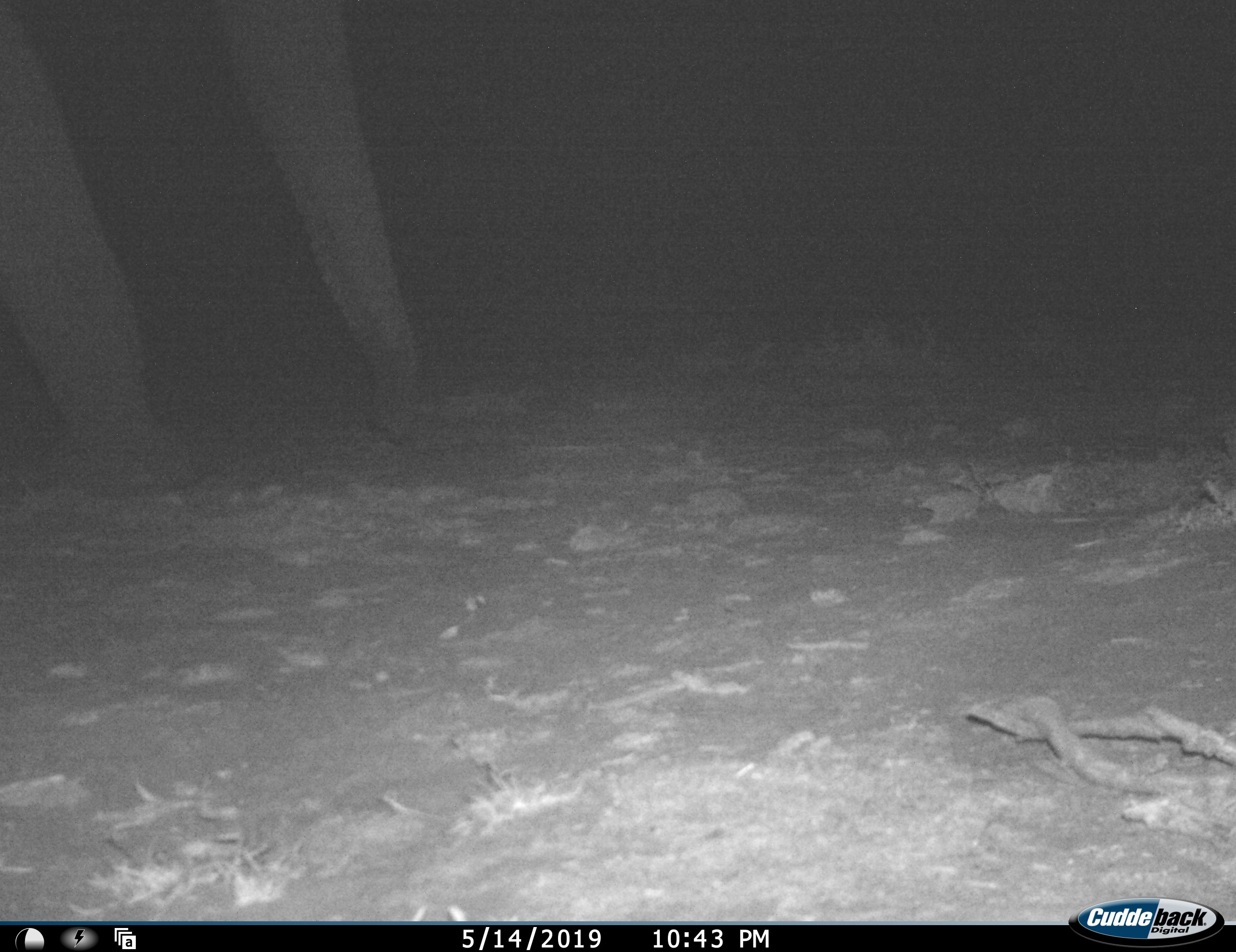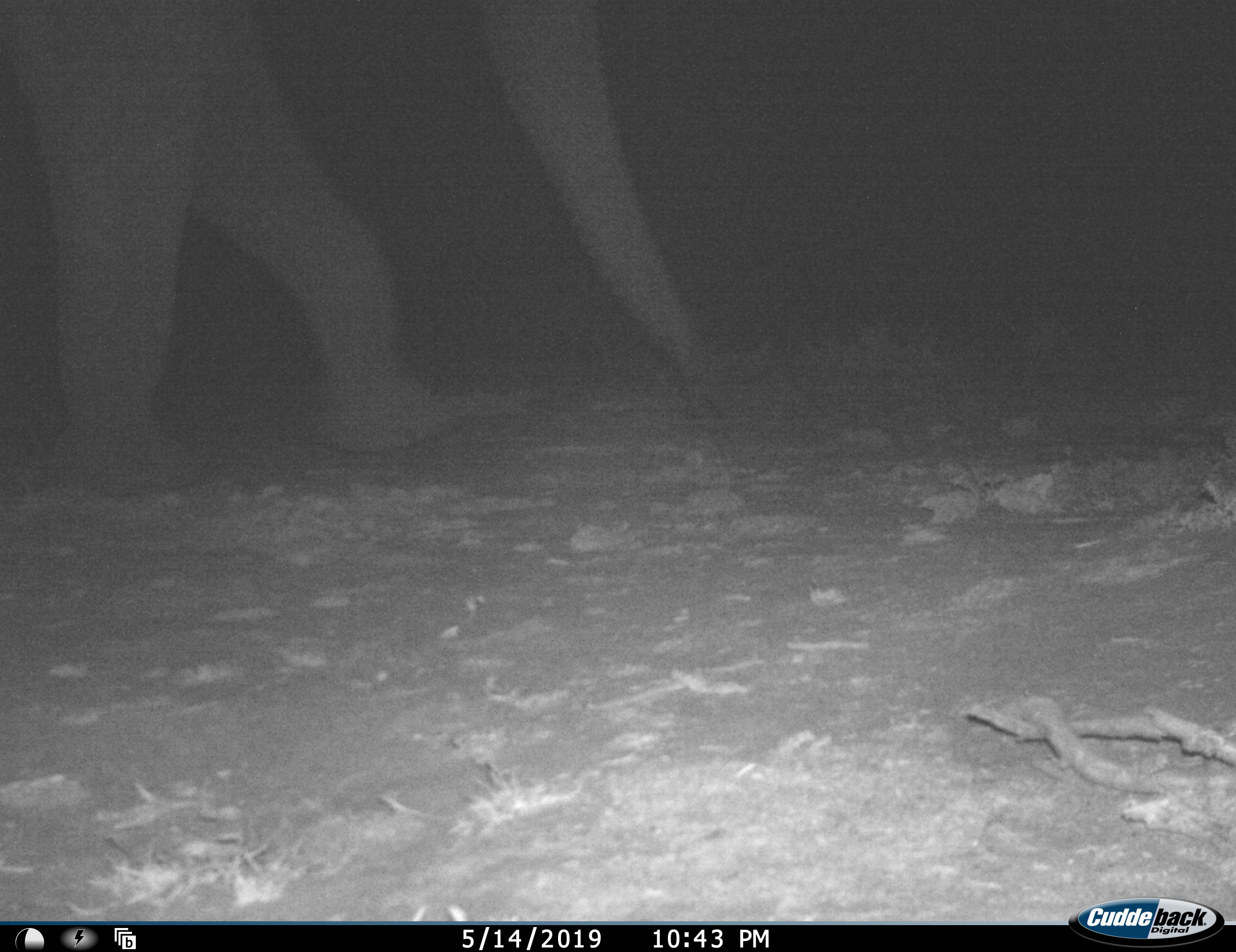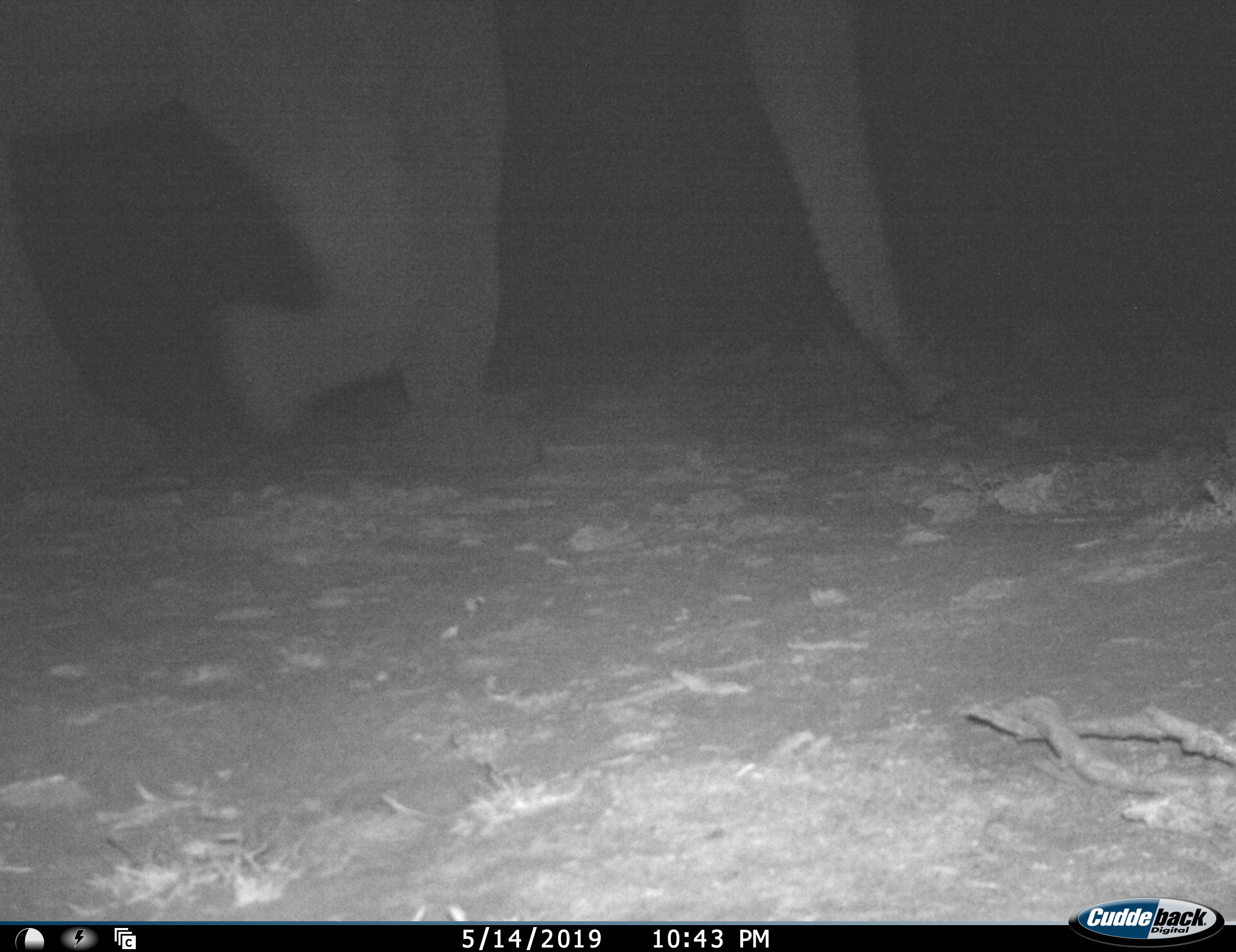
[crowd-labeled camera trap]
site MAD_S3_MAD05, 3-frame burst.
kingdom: Animalia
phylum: Chordata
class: Mammalia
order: Proboscidea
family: Elephantidae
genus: Loxodonta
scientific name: Loxodonta africana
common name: african bush elephant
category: elephant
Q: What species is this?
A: Elephant (african bush elephant) (Loxodonta africana).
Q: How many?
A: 1.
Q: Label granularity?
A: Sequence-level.